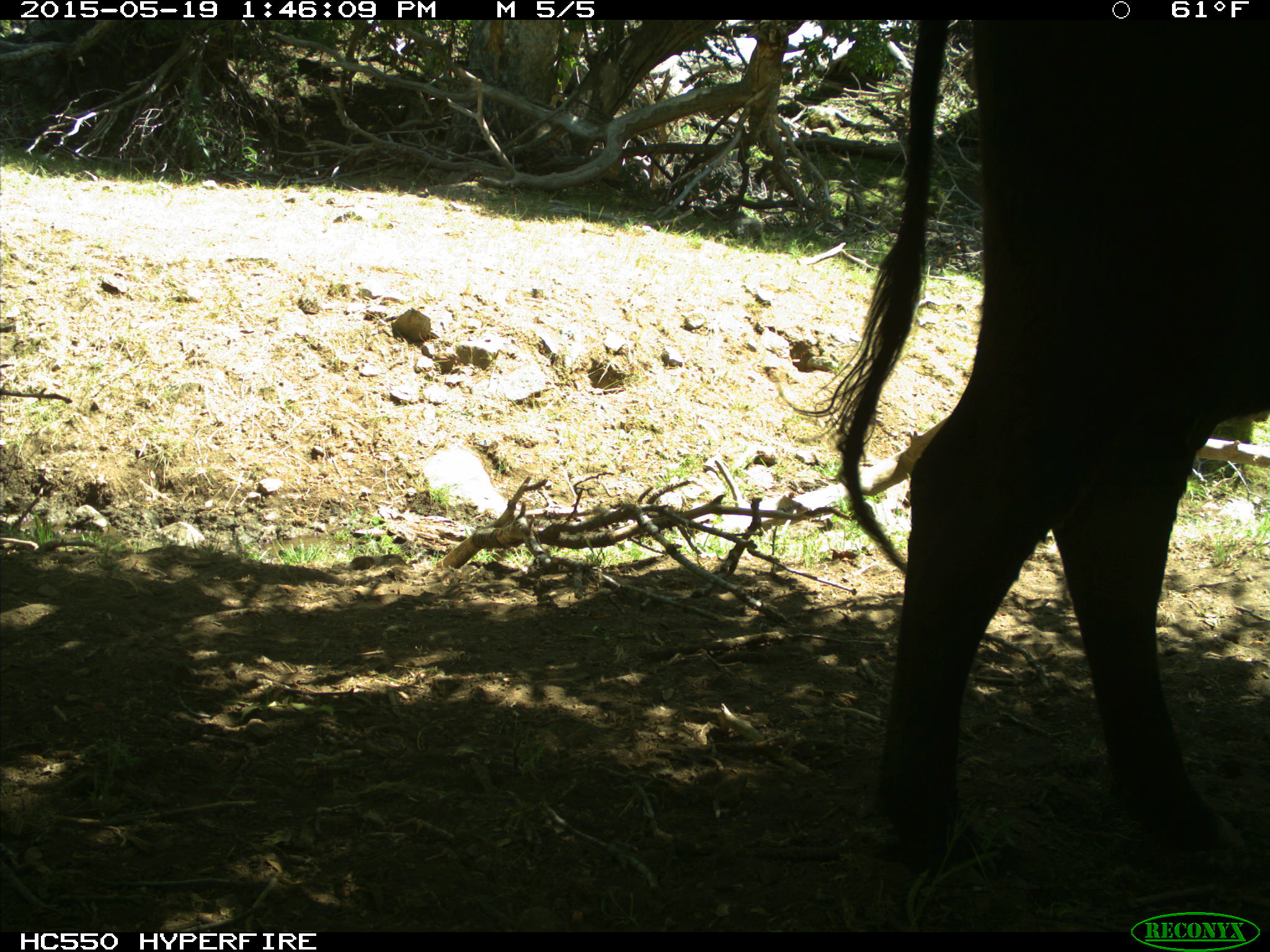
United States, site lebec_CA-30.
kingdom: Animalia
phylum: Chordata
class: Mammalia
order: Artiodactyla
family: Bovidae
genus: Bos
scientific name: Bos taurus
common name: domestic cow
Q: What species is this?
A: Bos taurus (domestic cow).